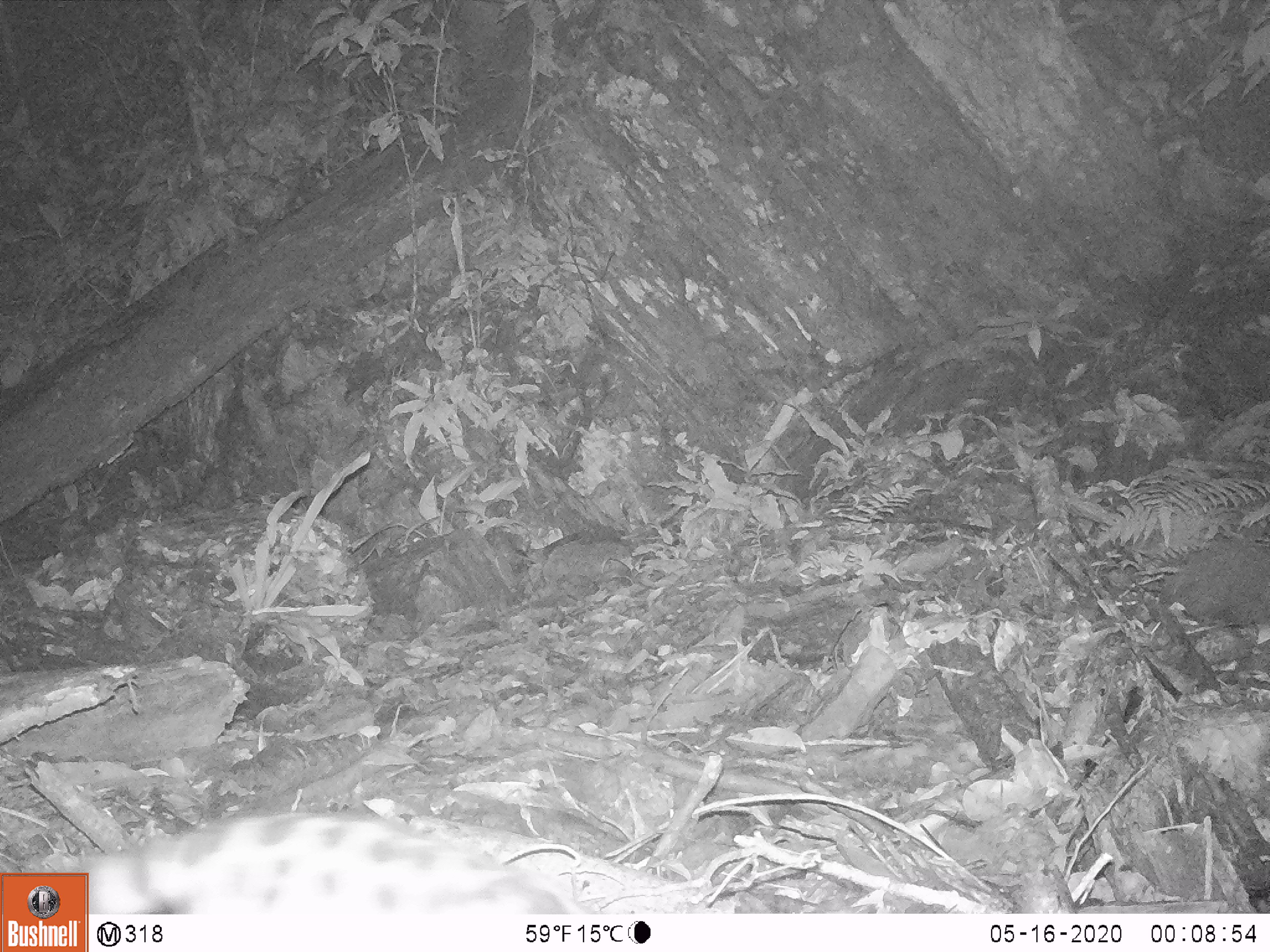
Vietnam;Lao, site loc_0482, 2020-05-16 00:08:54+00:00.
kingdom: Animalia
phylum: Chordata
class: Mammalia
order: Carnivora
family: Prionodontidae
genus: Prionodon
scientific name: Prionodon pardicolor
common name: spotted linsang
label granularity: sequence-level